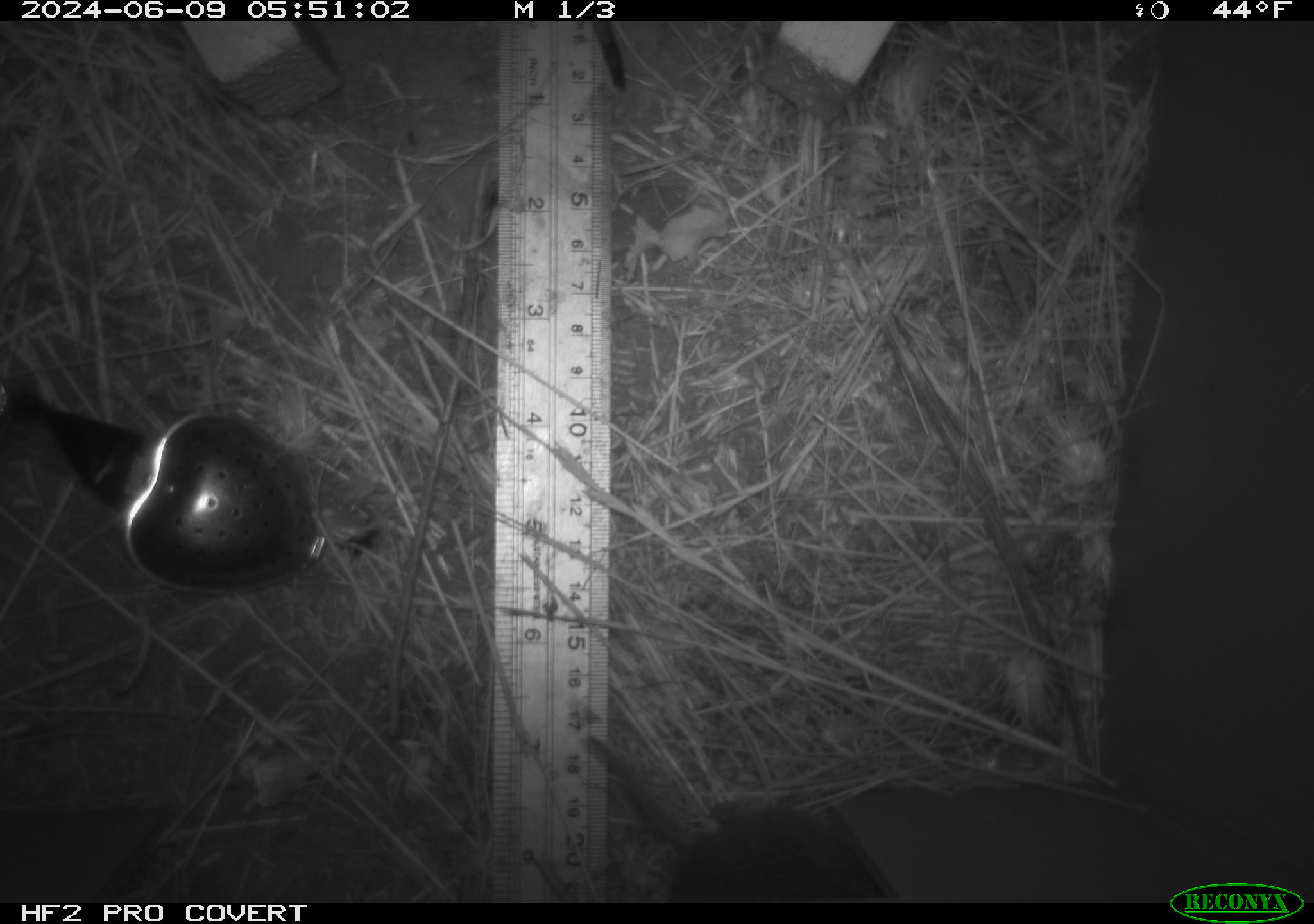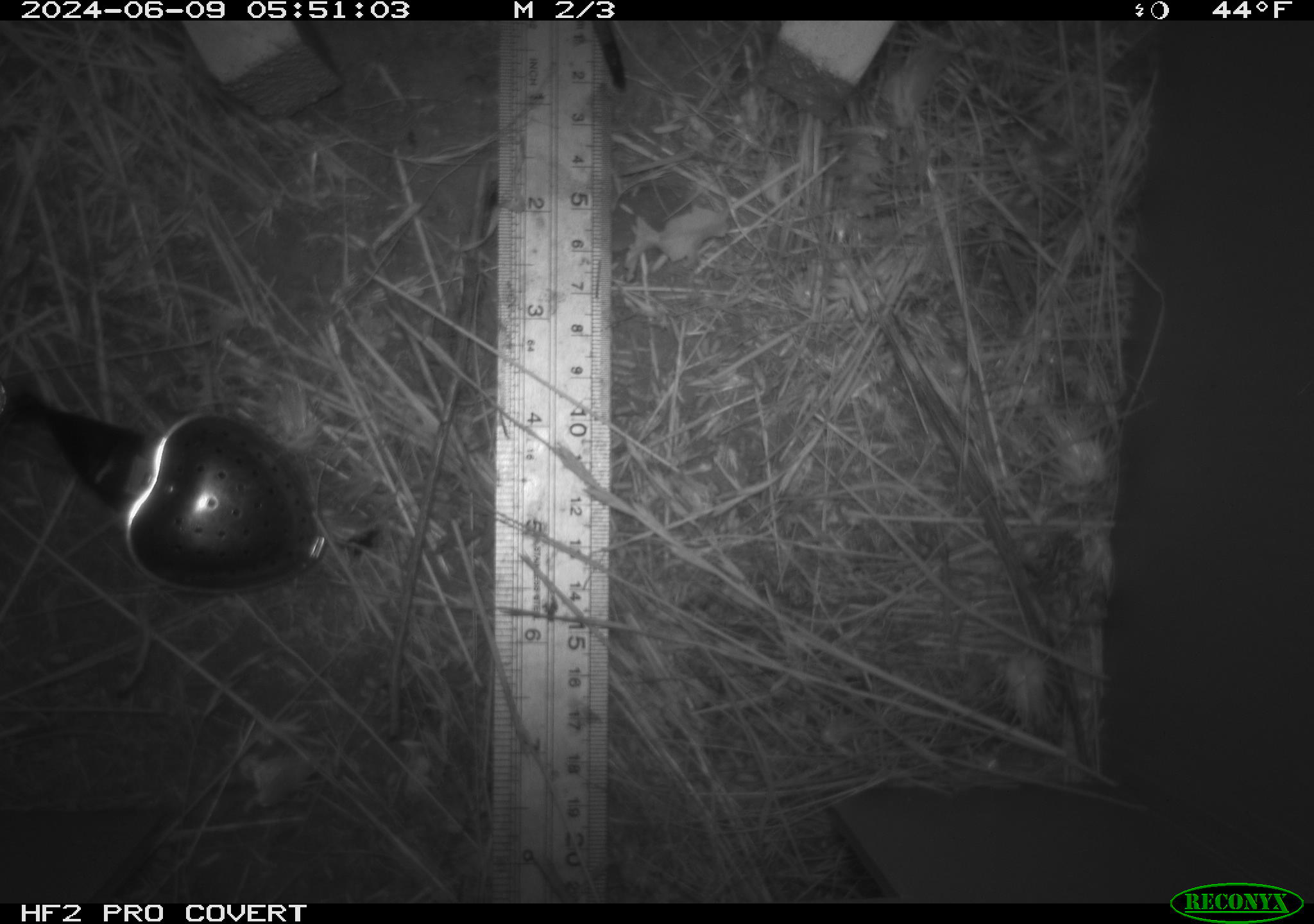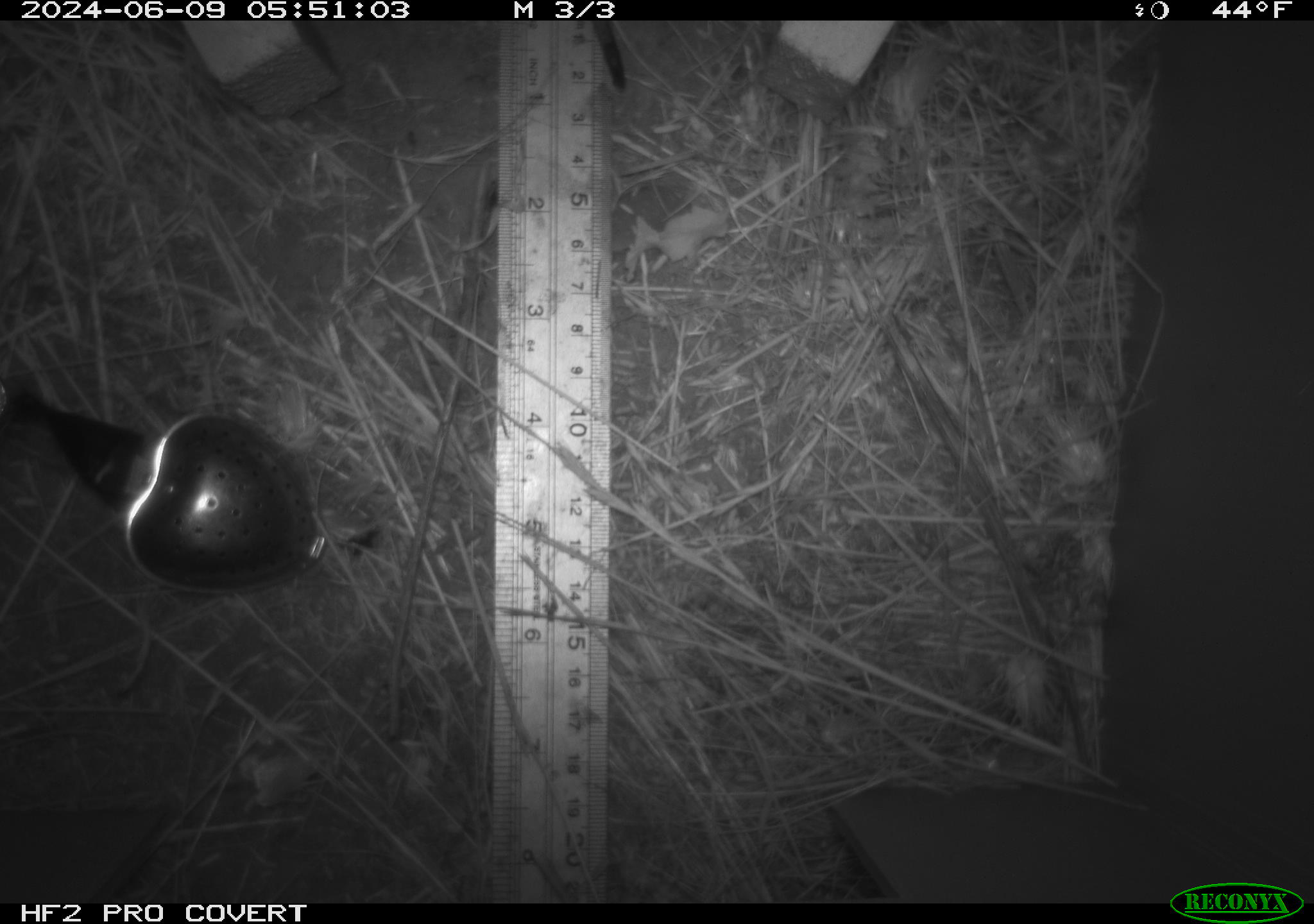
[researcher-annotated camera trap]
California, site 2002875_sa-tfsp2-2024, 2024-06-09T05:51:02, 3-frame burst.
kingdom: Animalia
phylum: Chordata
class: Mammalia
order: Rodentia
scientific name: Rodentia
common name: rodent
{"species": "rodent (Rodentia)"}